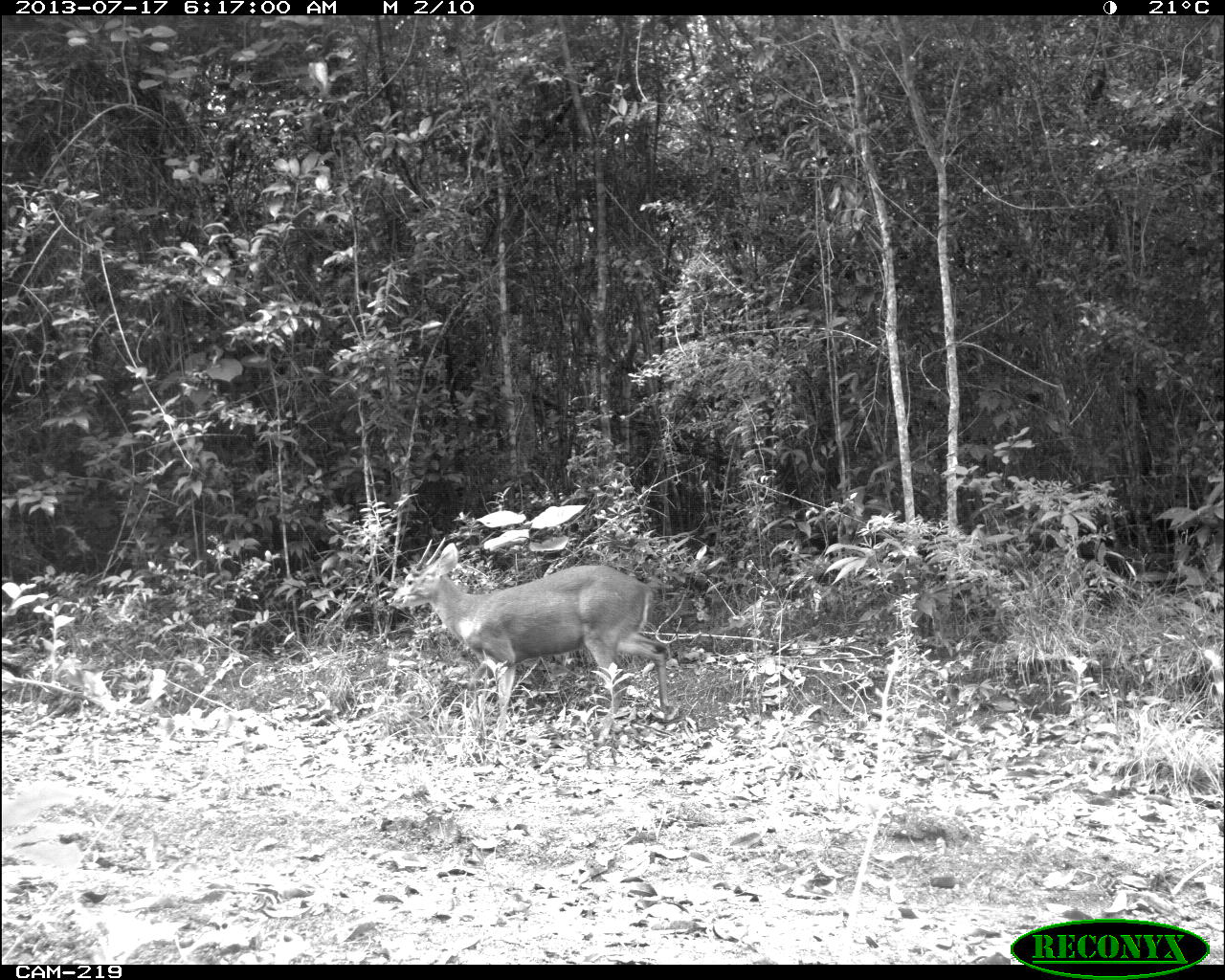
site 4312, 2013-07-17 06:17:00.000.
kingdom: Animalia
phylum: Chordata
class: Mammalia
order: Artiodactyla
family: Cervidae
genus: Mazama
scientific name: Mazama temama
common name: central american red brocket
Mazama temama (central american red brocket), count 1, sex male.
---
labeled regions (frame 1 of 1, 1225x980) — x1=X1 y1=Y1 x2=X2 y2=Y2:
mazama temama: x1=385 y1=540 x2=672 y2=740